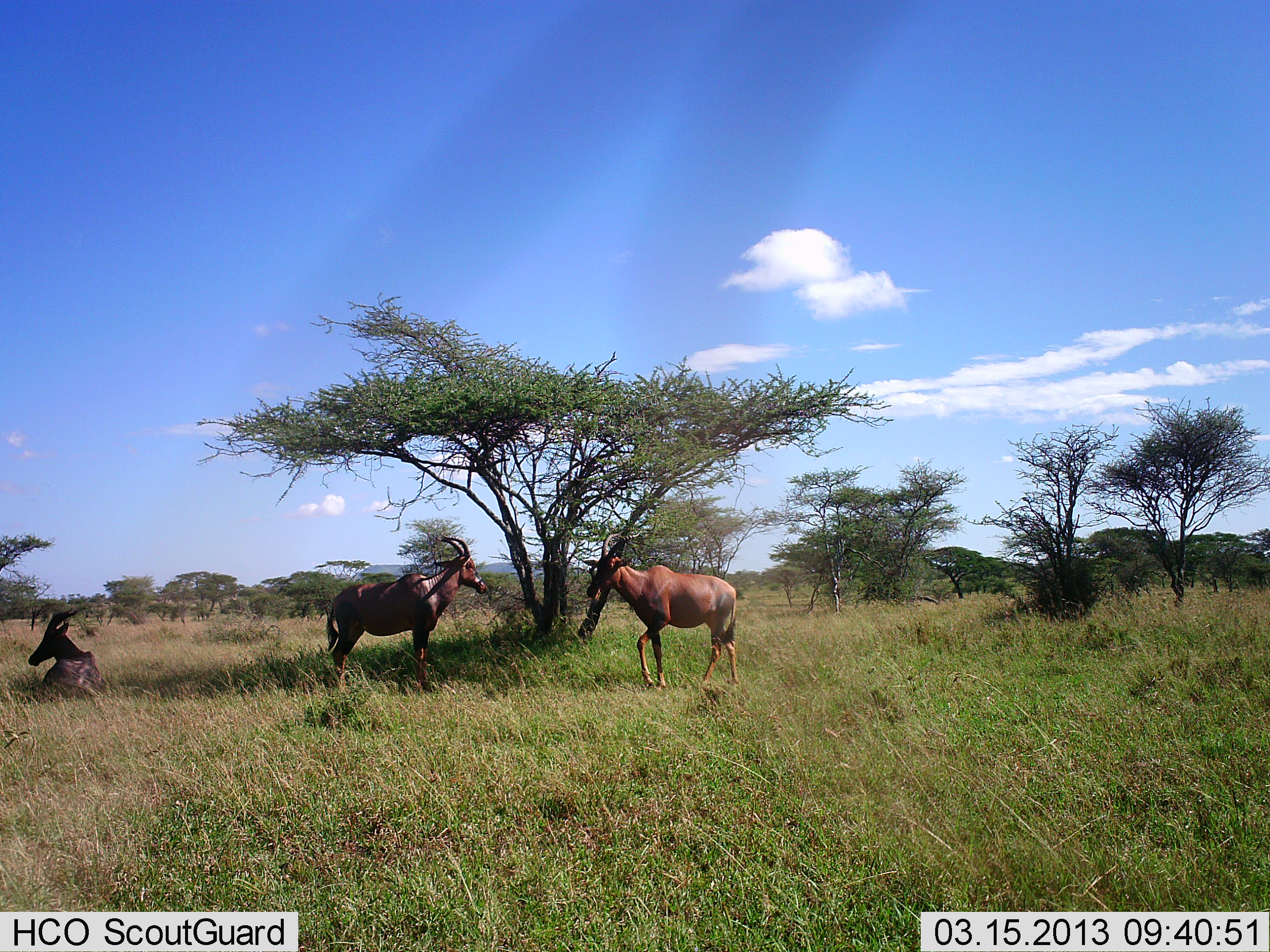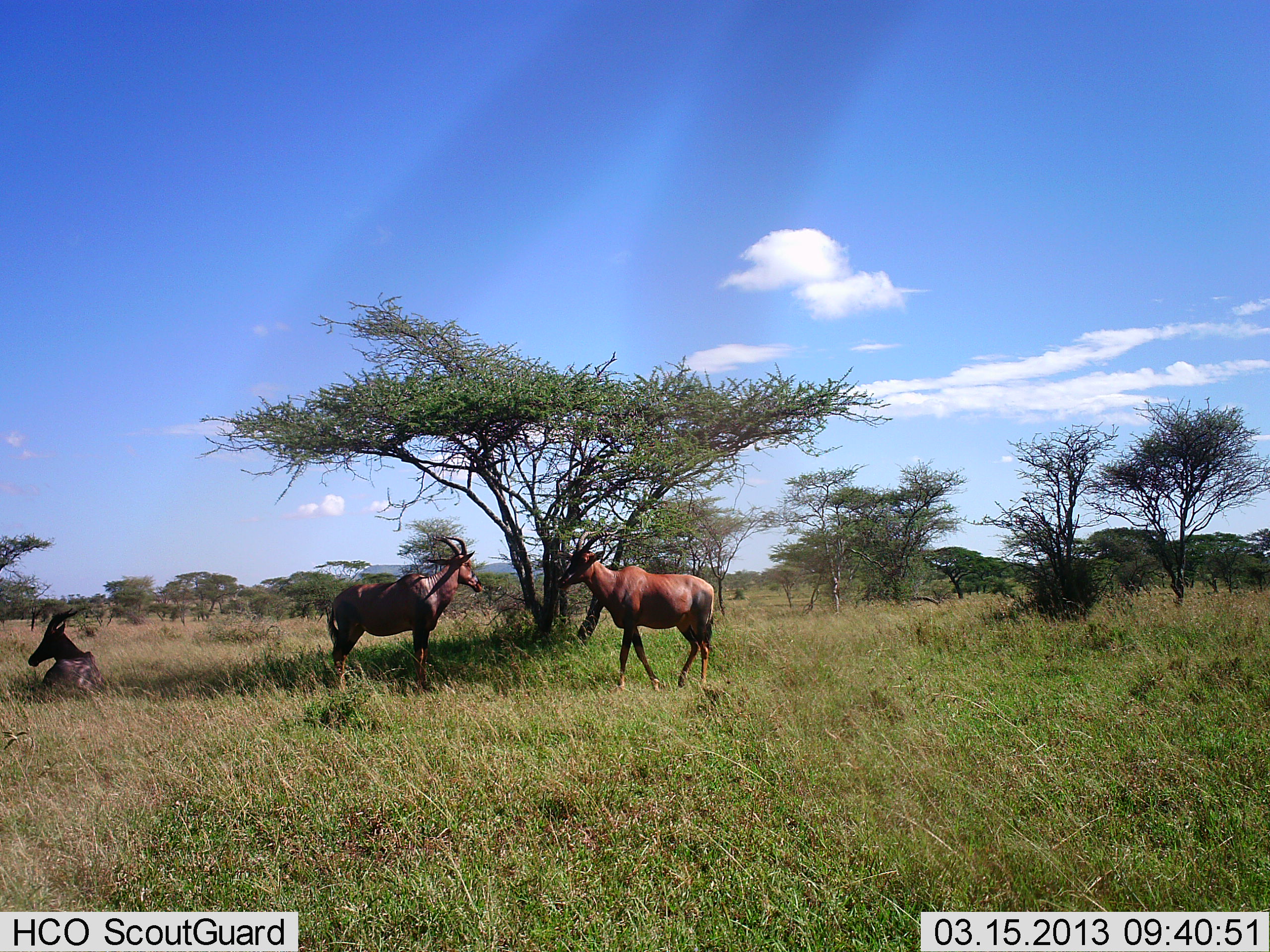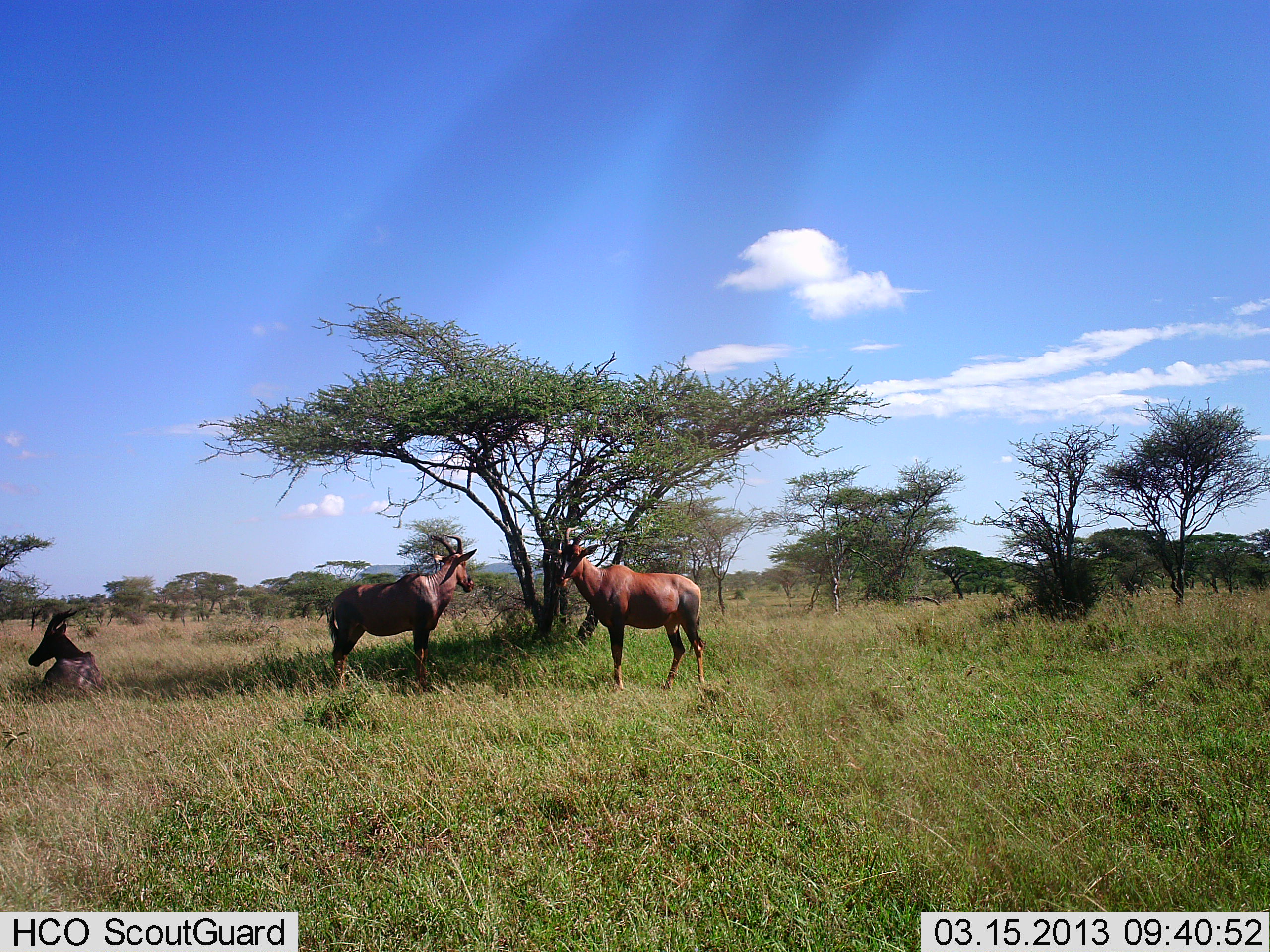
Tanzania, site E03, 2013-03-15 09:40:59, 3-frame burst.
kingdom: Animalia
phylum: Chordata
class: Mammalia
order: Artiodactyla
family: Bovidae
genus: Damaliscus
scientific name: Damaliscus lunatus jimela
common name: topi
Topi (Damaliscus lunatus jimela), count 3. Behavior (volunteer vote fractions): standing 90%, resting 95%, moving 48%, interacting 10%. Young present (vote fraction): 0%. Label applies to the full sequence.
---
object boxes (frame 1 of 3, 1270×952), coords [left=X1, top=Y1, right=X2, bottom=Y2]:
animal: [left=325, top=533, right=489, bottom=693]; [left=583, top=531, right=739, bottom=689]; [left=28, top=608, right=108, bottom=703]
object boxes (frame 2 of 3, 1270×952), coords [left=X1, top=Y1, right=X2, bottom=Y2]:
animal: [left=555, top=526, right=715, bottom=693]; [left=328, top=534, right=483, bottom=694]; [left=27, top=607, right=108, bottom=701]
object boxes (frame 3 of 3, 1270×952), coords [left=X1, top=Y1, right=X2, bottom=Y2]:
animal: [left=540, top=524, right=706, bottom=691]; [left=327, top=533, right=477, bottom=693]; [left=28, top=607, right=106, bottom=695]